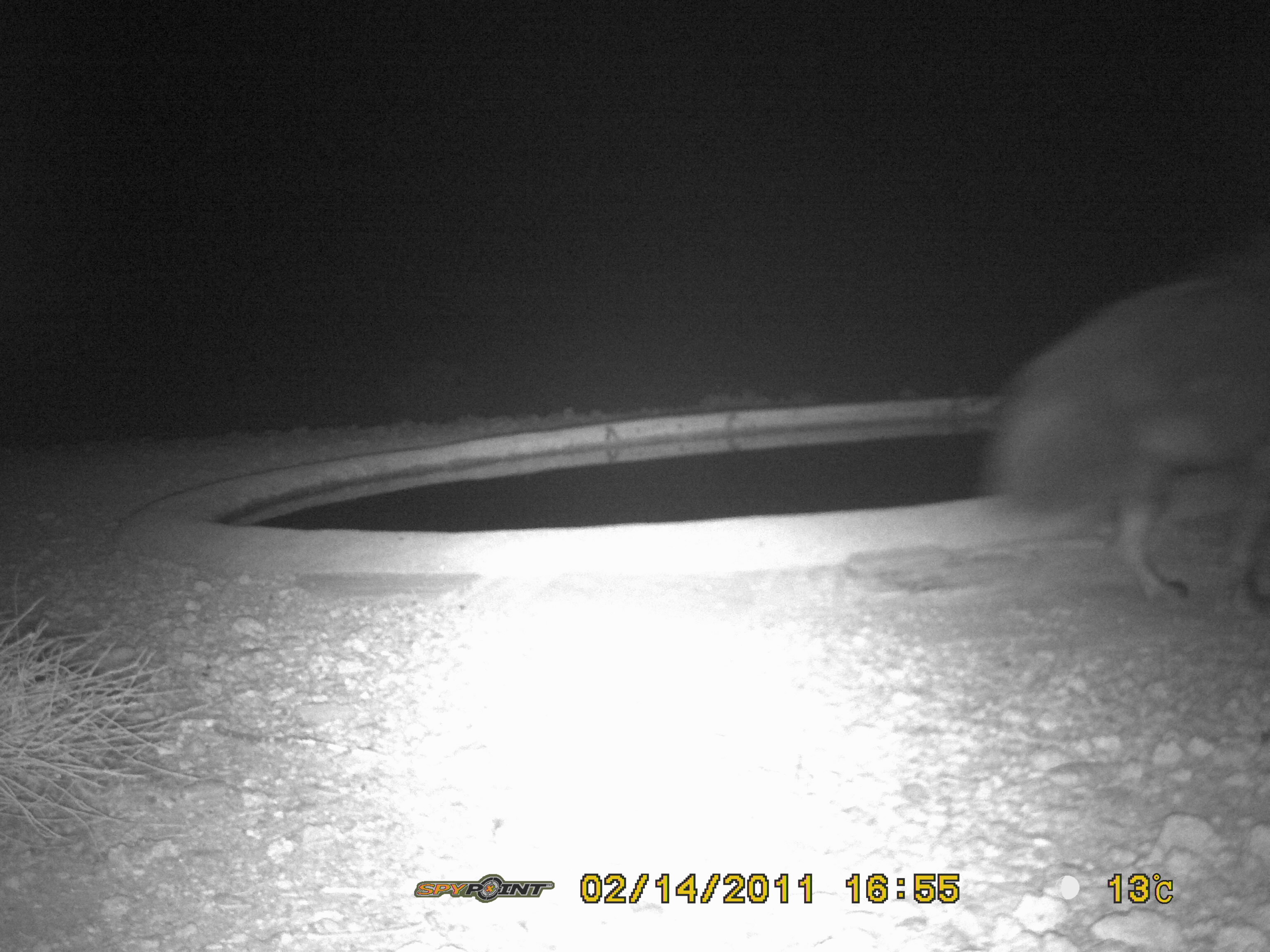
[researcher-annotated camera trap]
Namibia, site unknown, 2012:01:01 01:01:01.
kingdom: Animalia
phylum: Chordata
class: Mammalia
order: Carnivora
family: Hyaenidae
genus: Parahyaena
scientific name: Parahyaena brunnea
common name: brown hyena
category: hyaena brunnea